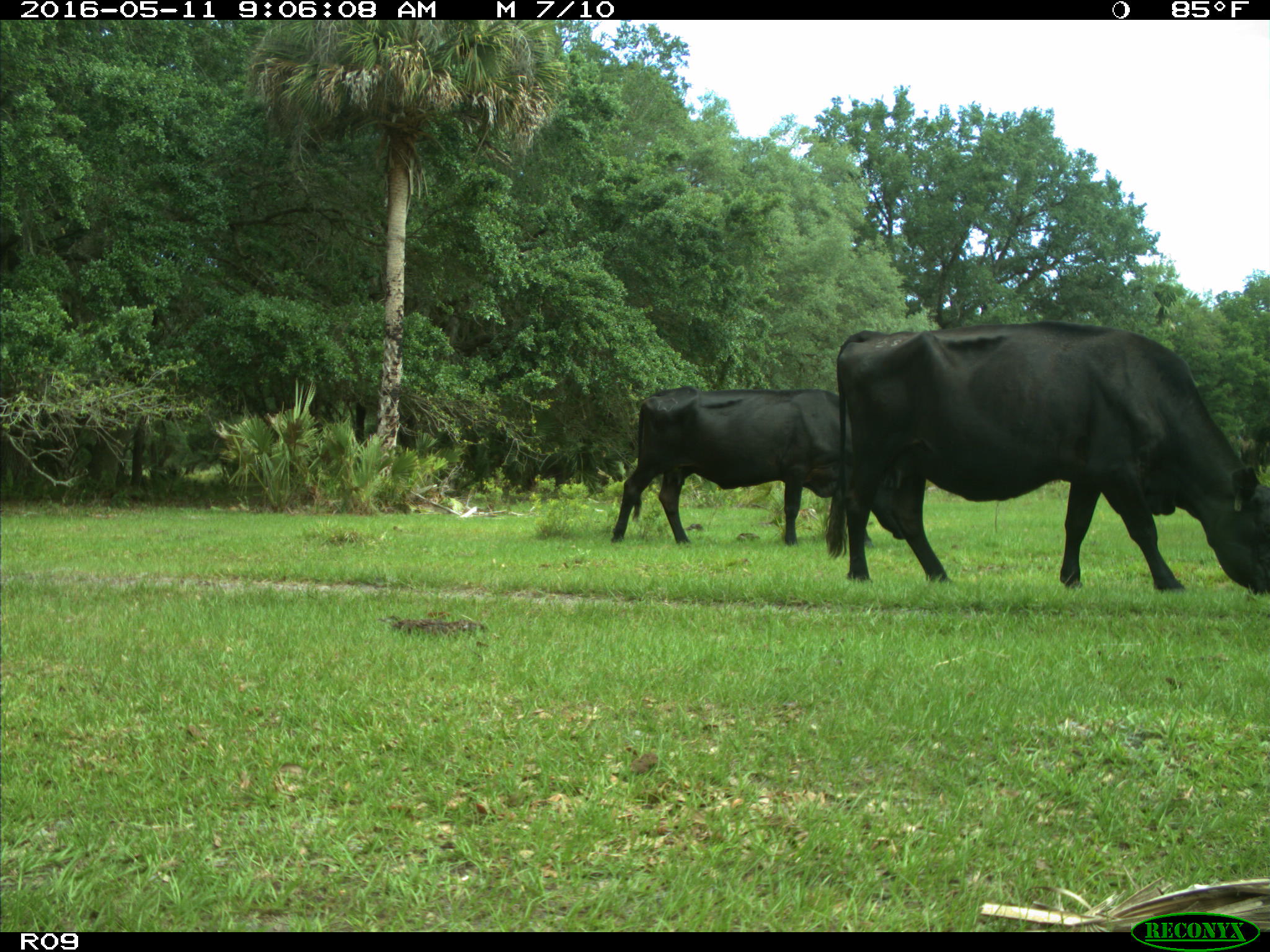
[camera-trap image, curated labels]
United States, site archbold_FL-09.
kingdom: Animalia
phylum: Chordata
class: Mammalia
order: Artiodactyla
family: Bovidae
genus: Bos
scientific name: Bos taurus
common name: domestic cow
Bos taurus (domestic cow).